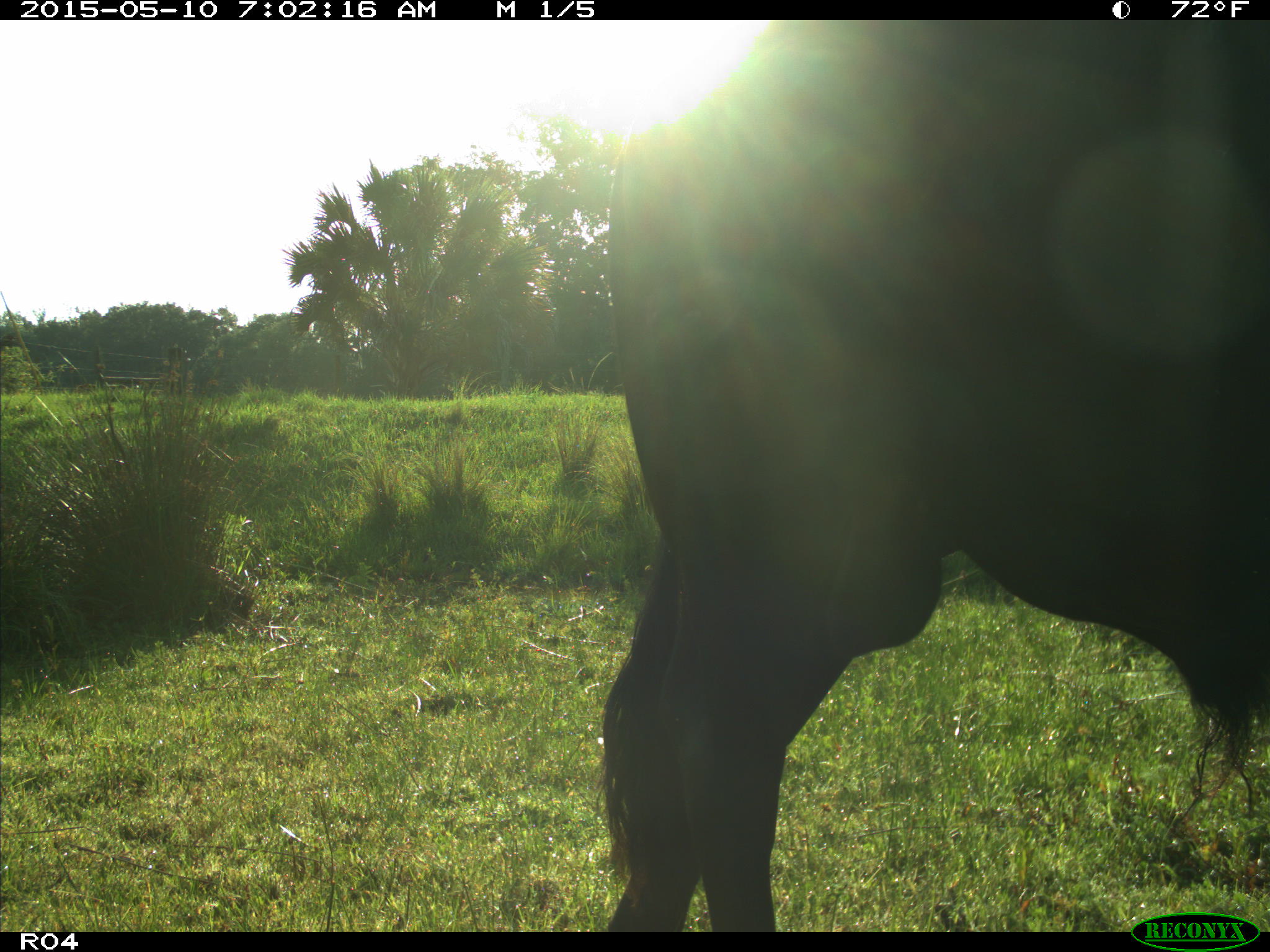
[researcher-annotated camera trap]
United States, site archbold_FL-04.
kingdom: Animalia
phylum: Chordata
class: Mammalia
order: Artiodactyla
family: Bovidae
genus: Bos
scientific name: Bos taurus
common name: domestic cow